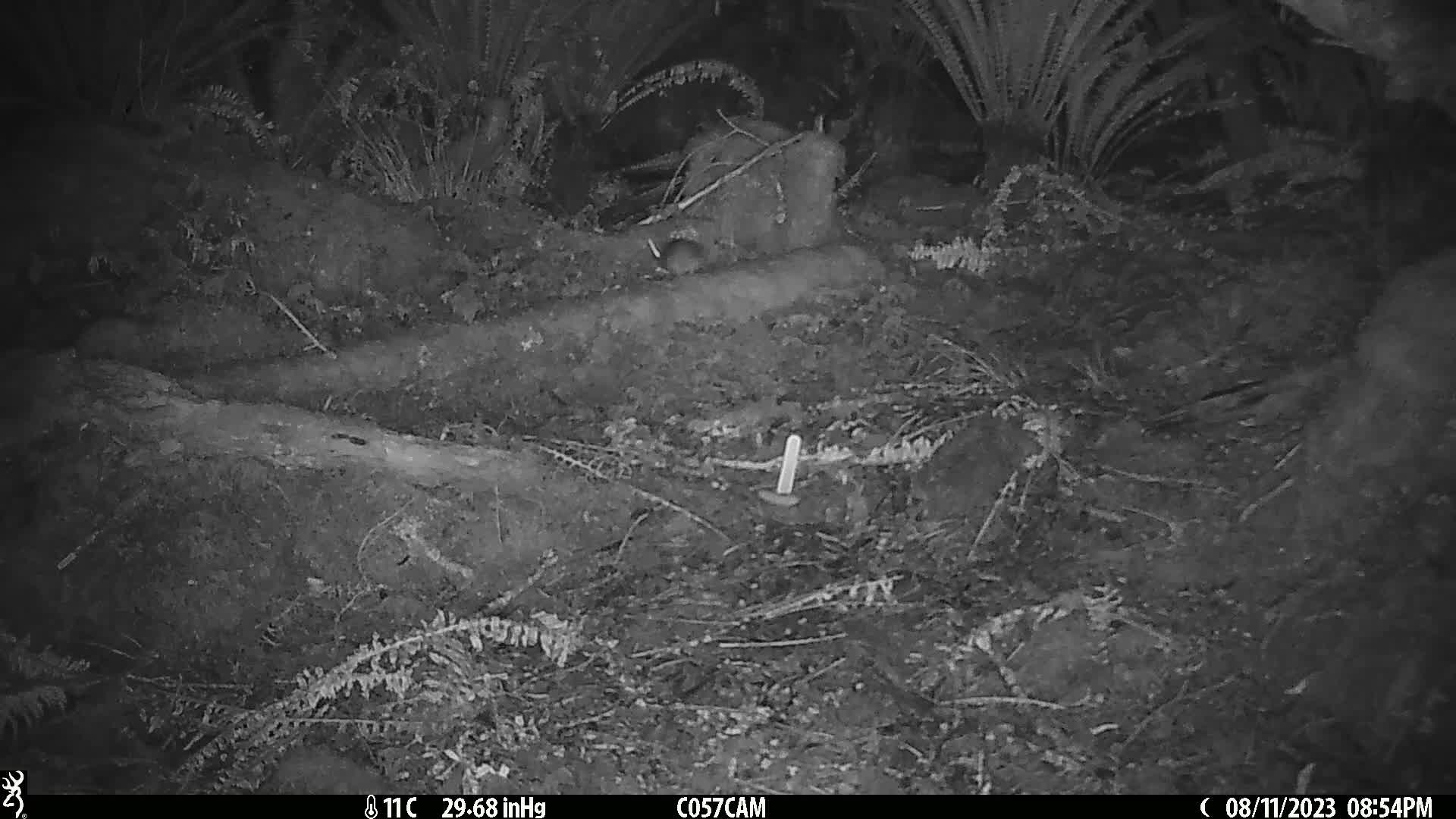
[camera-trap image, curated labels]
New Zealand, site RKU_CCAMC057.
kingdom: Animalia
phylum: Chordata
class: Mammalia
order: Rodentia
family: Muridae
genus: Rattus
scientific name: Rattus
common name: rat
Rat (Rattus).